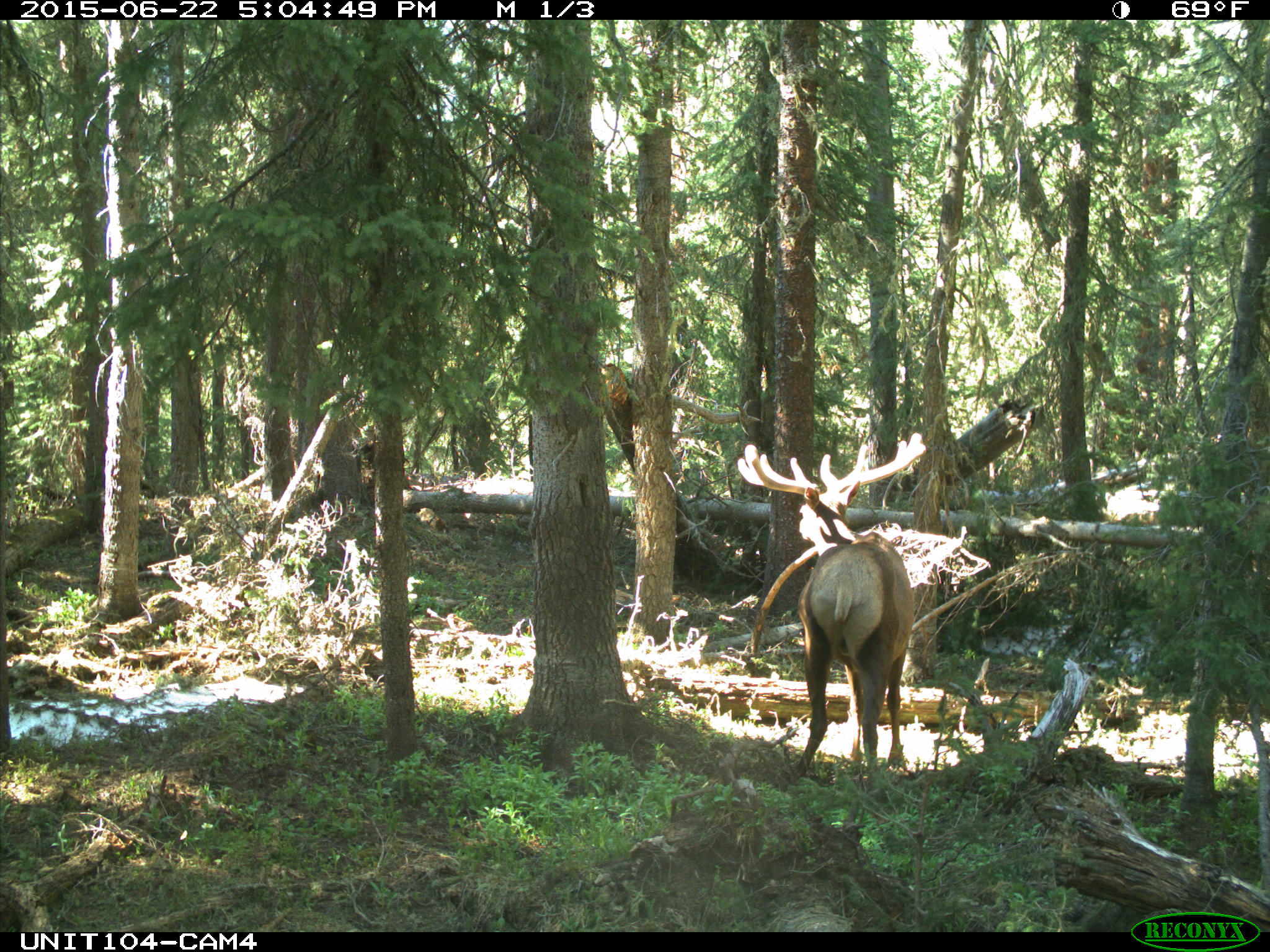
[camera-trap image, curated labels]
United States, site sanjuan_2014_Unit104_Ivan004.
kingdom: Animalia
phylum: Chordata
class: Mammalia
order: Artiodactyla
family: Cervidae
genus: Cervus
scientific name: Cervus elaphus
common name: red deer